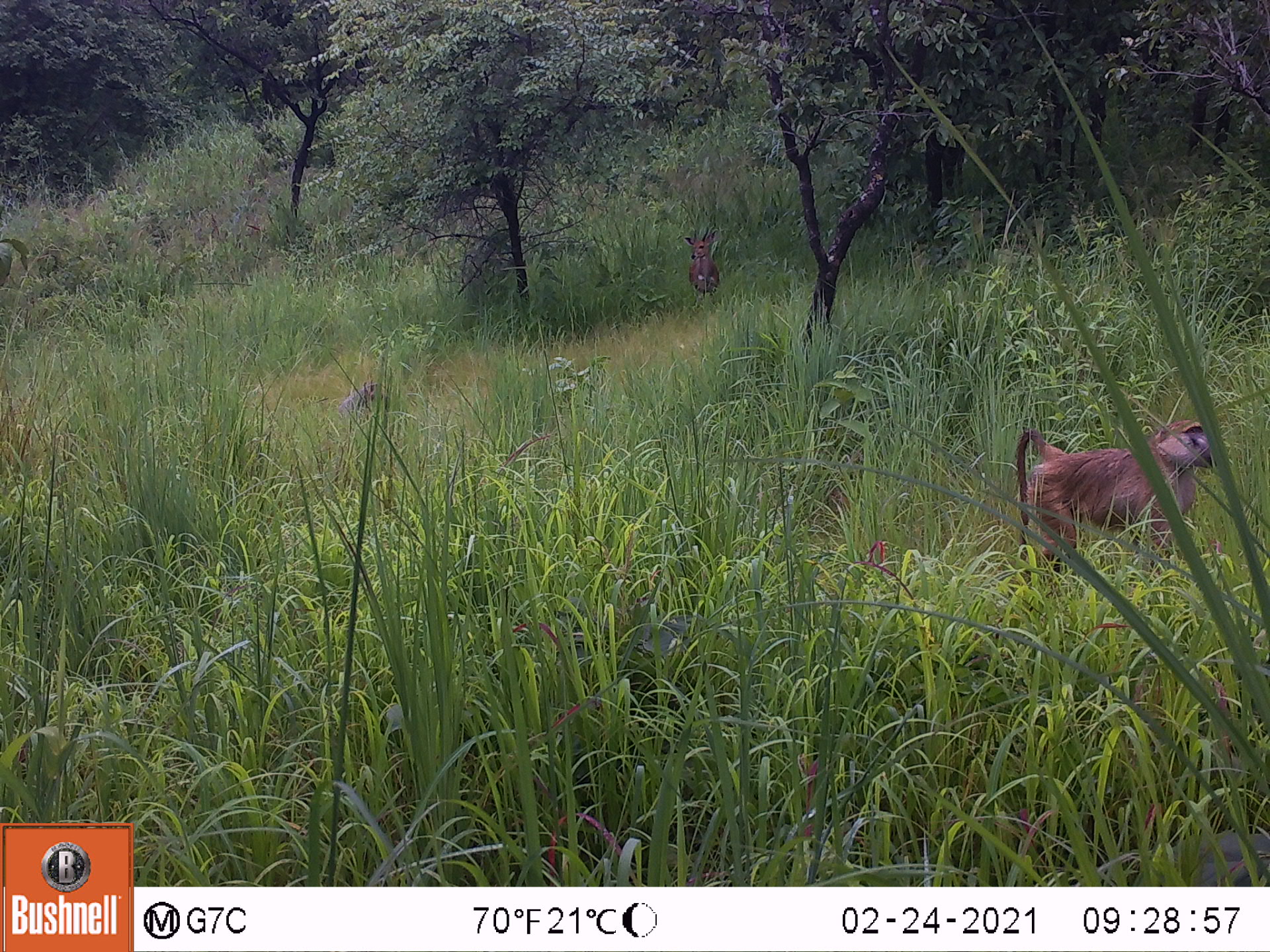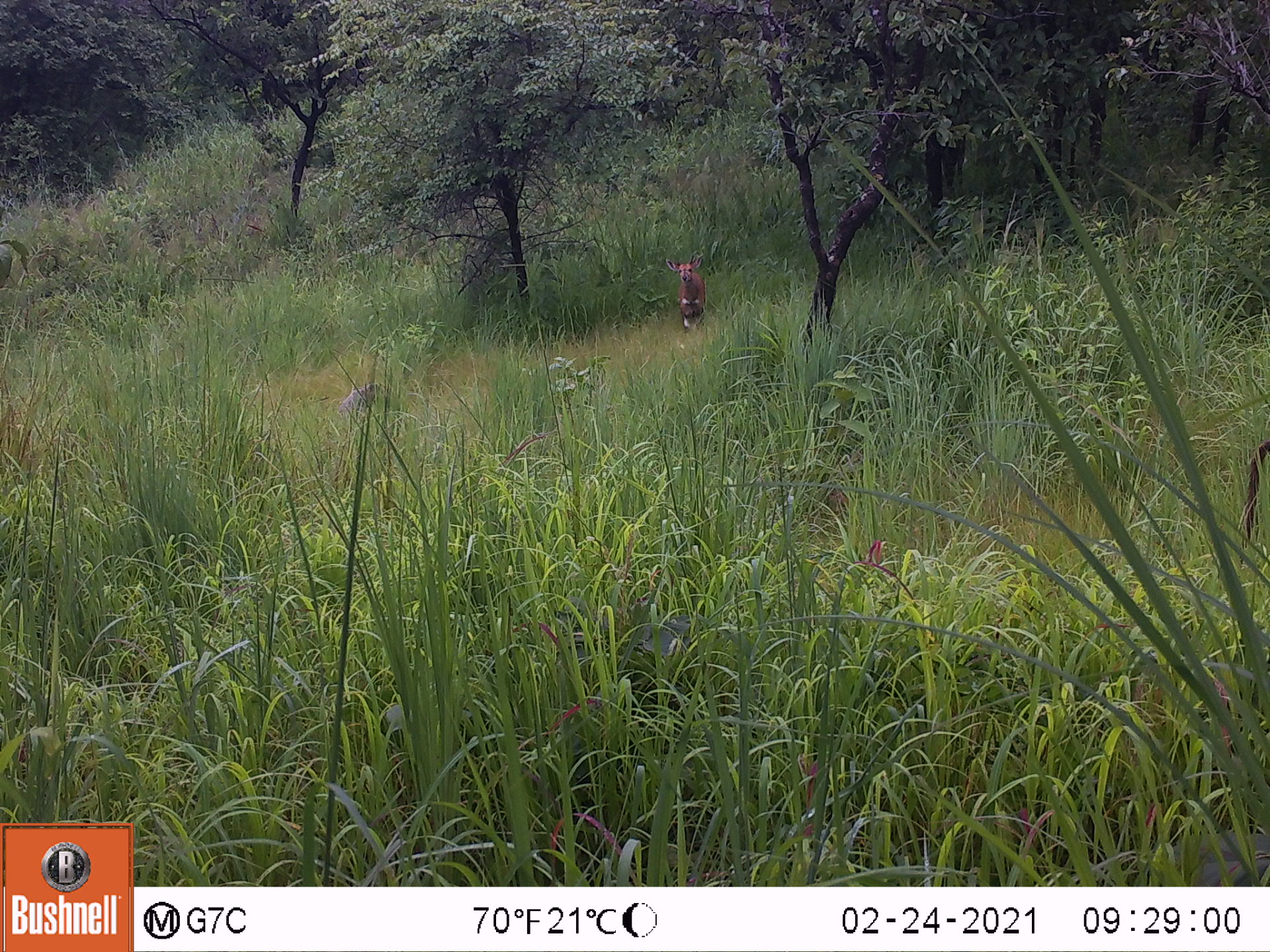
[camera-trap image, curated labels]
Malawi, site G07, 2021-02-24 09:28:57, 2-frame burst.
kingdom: Animalia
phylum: Chordata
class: Mammalia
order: Artiodactyla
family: Bovidae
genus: Tragelaphus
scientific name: Tragelaphus sylvaticus sylvaticus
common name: cape bushbuck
Cape bushbuck (Tragelaphus sylvaticus sylvaticus), count 1.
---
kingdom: Animalia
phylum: Chordata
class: Mammalia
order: Primates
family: Cercopithecidae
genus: Papio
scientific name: Papio cynocephalus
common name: yellow baboon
Yellow baboon (Papio cynocephalus), count 1.